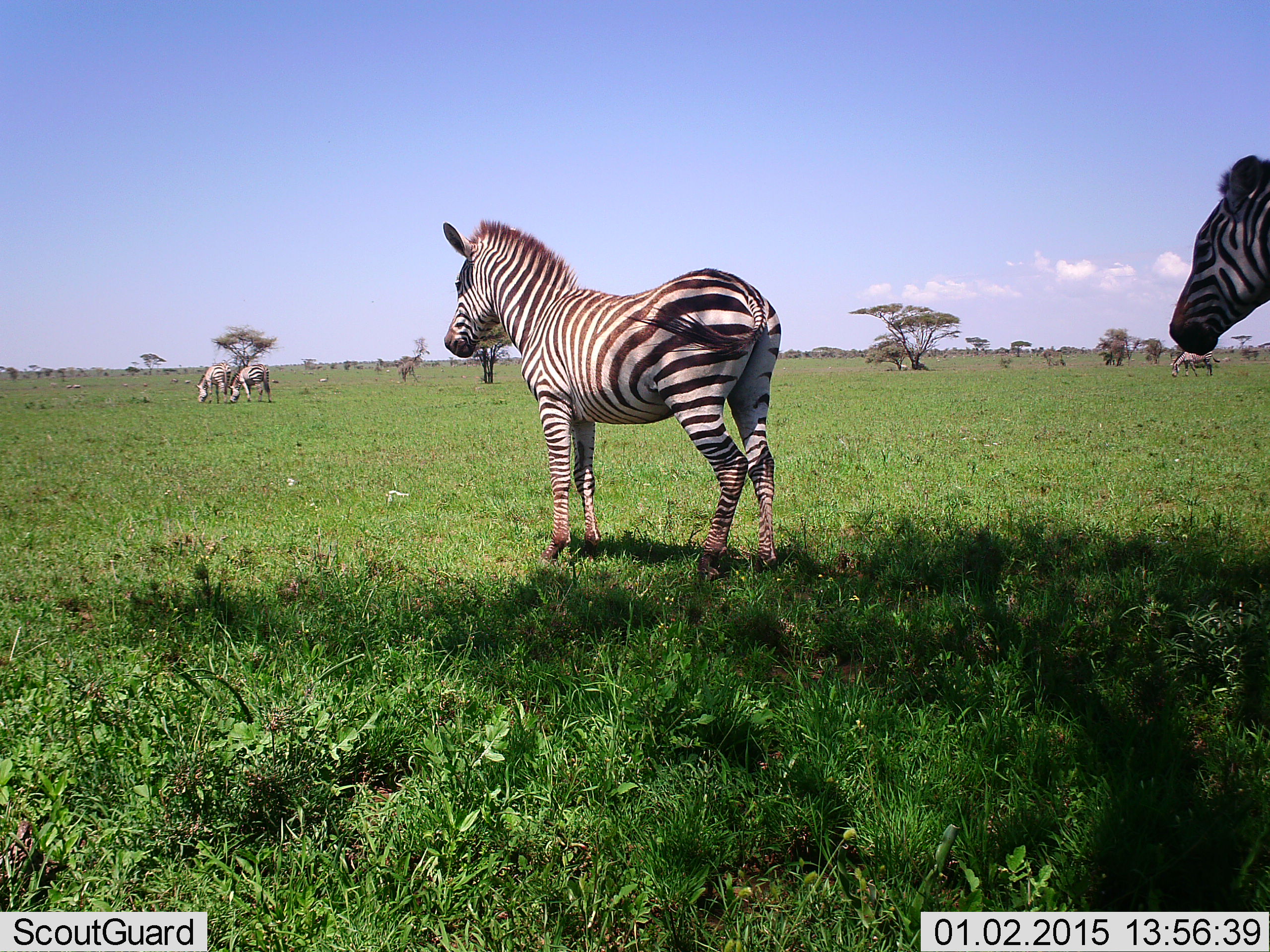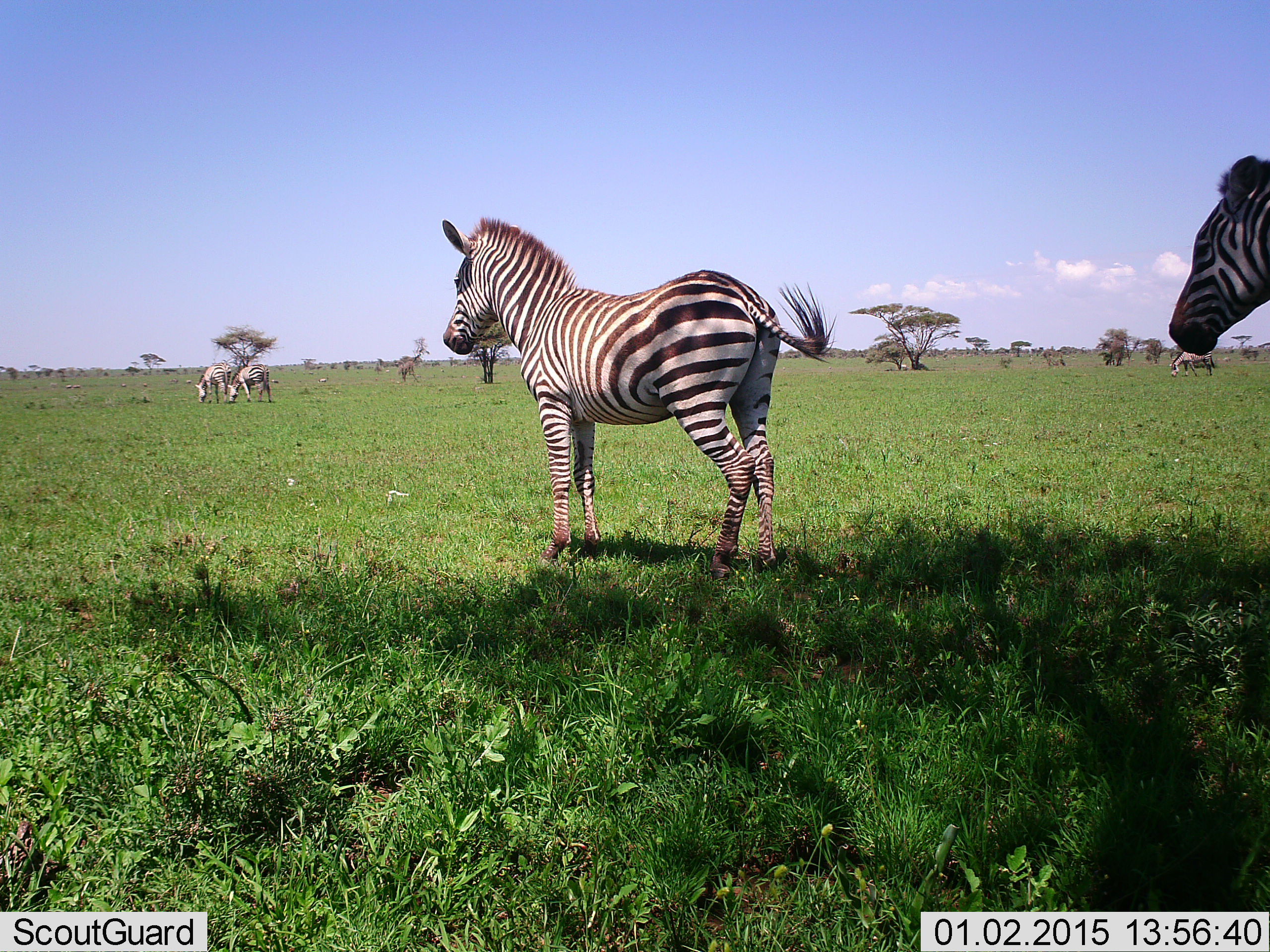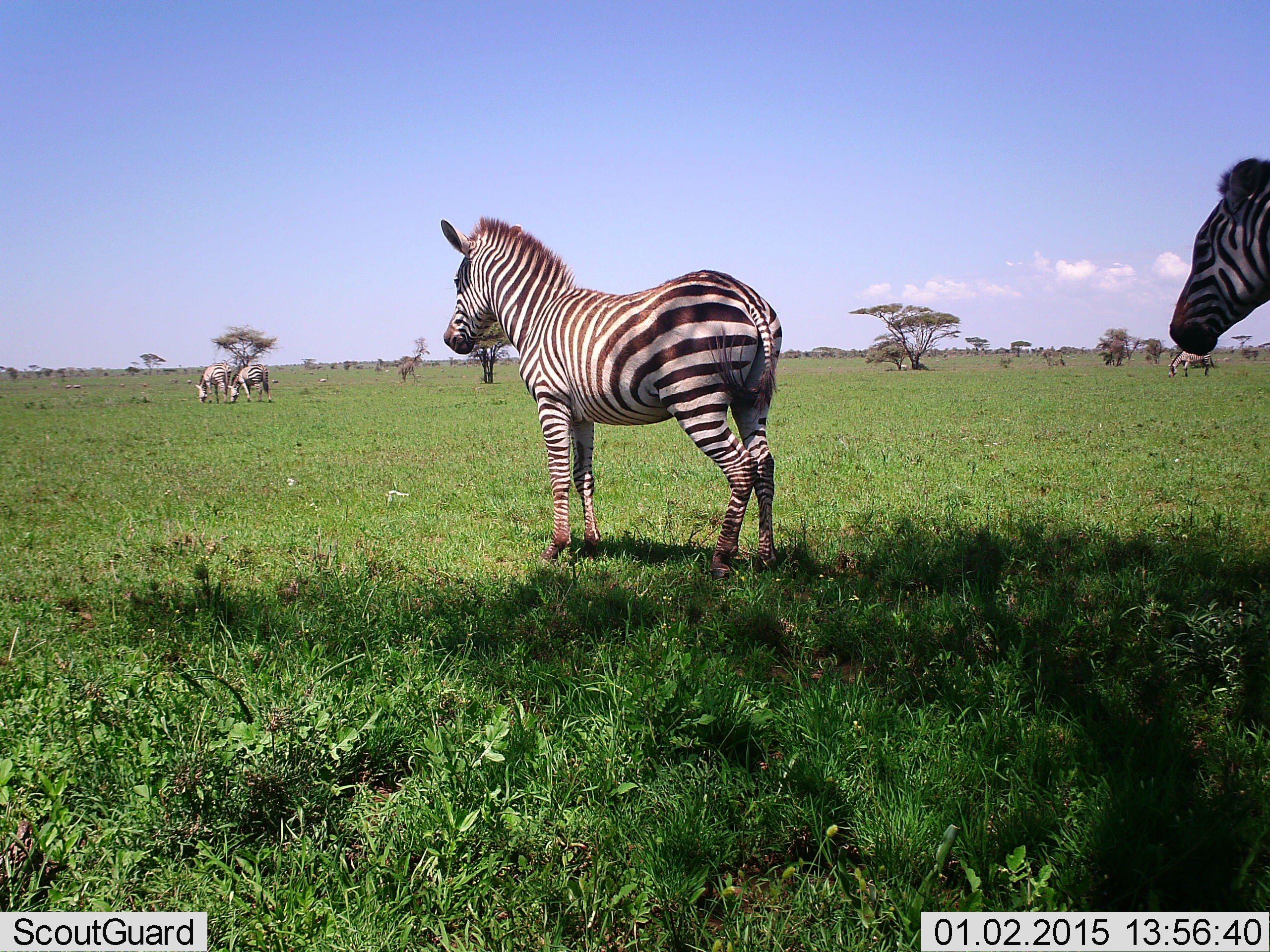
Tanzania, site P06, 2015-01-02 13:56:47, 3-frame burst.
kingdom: Animalia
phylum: Chordata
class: Mammalia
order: Perissodactyla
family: Equidae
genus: Equus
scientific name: Equus quagga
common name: plains zebra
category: zebra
Zebra (plains zebra) (Equus quagga), count 5. Behavior (volunteer vote fractions): standing 100%, resting 0%, moving 0%, interacting 0%. Young present (vote fraction): 10%. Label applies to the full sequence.